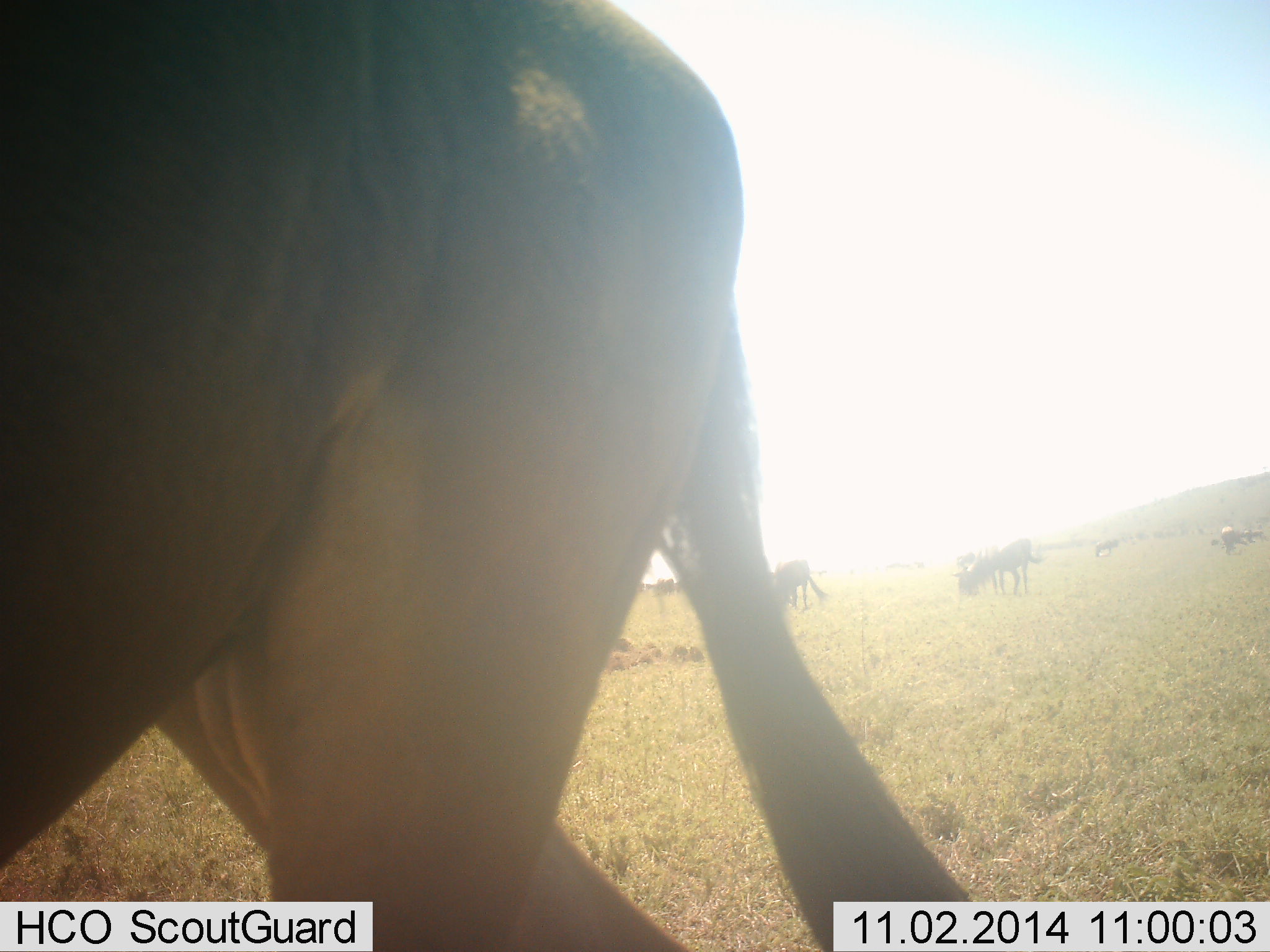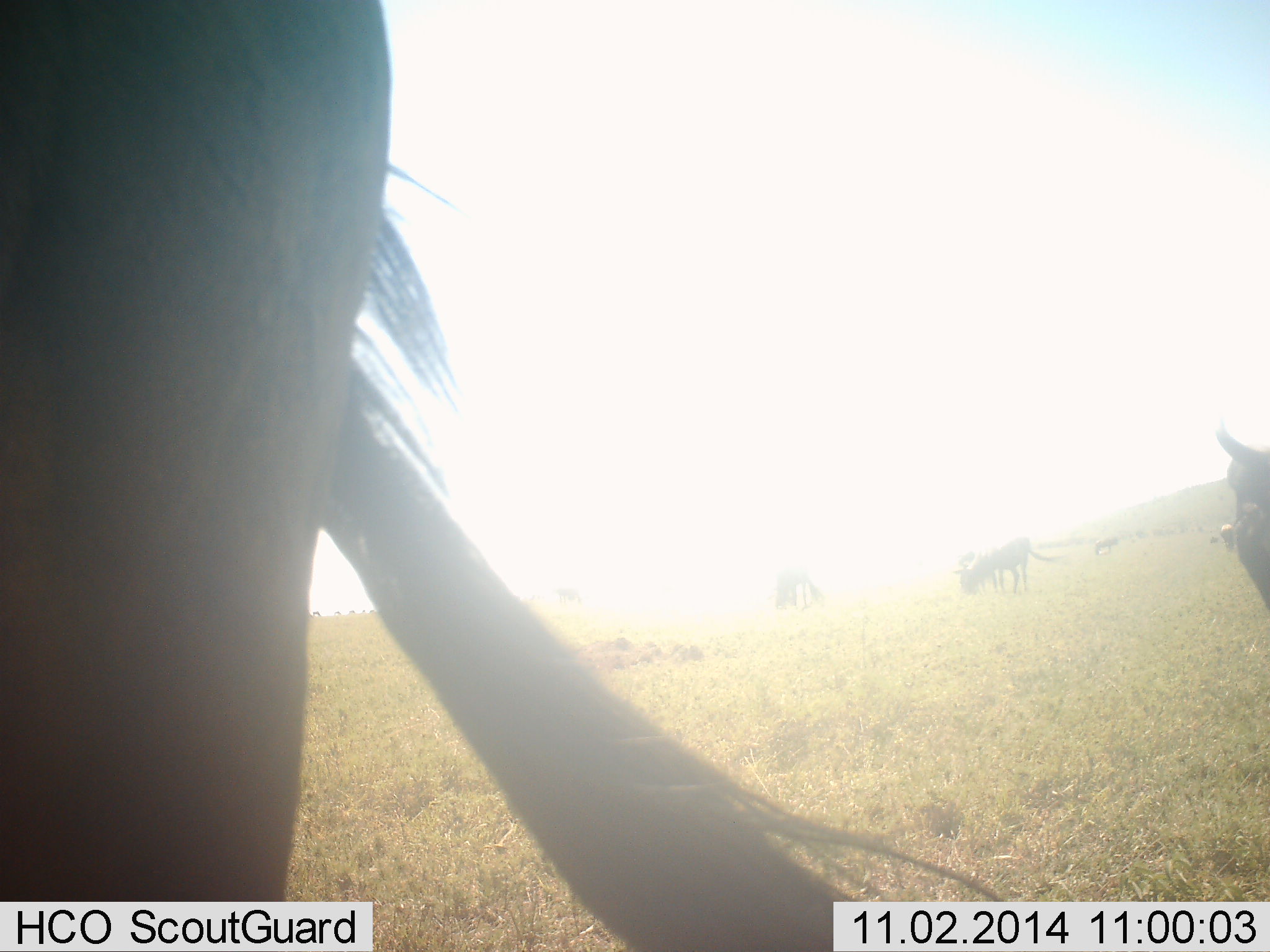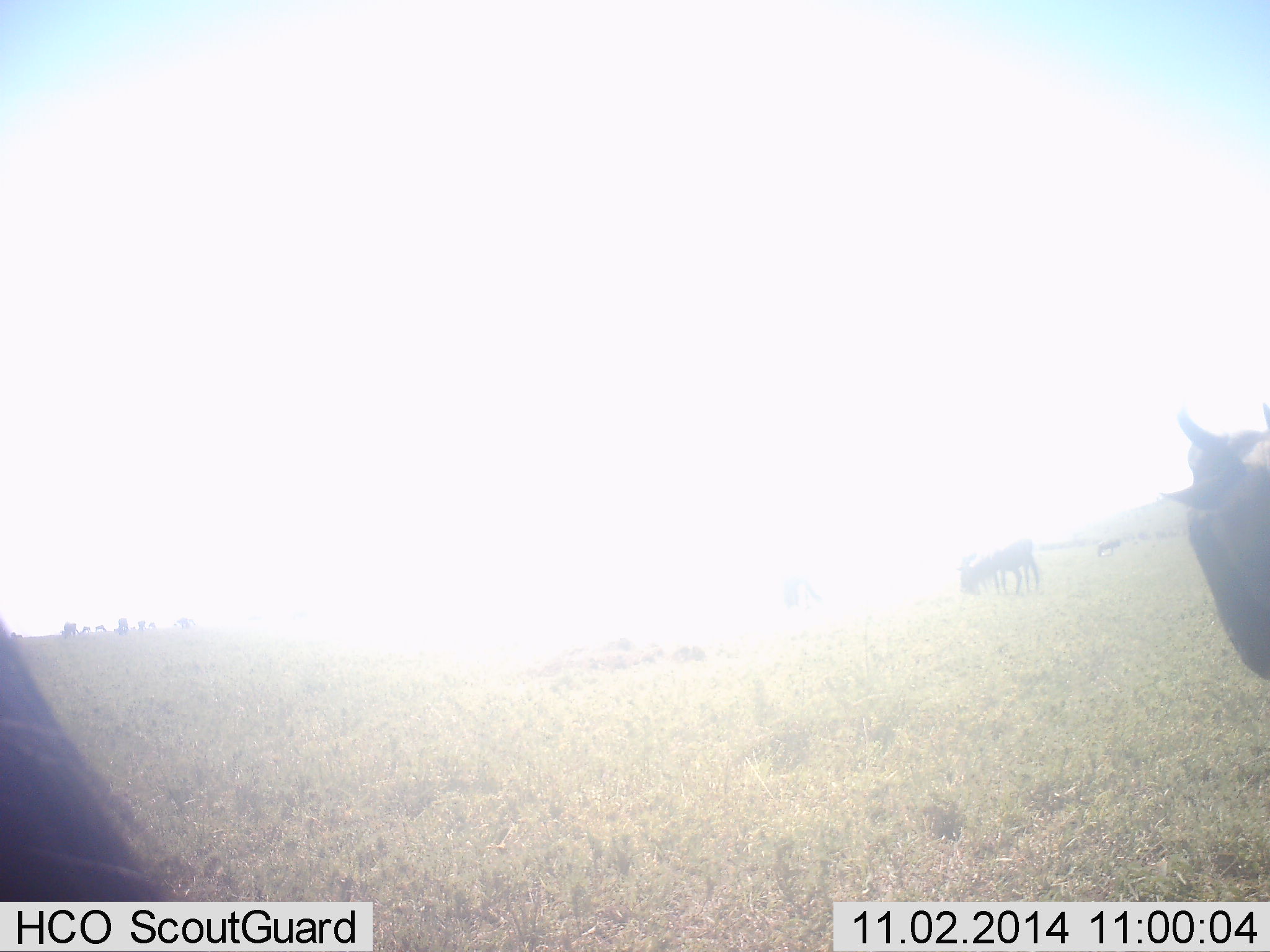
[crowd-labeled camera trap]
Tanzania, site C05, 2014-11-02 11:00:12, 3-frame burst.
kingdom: Animalia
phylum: Chordata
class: Mammalia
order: Artiodactyla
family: Bovidae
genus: Connochaetes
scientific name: Connochaetes taurinus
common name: blue wildebeest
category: wildebeest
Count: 7.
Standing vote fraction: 40%.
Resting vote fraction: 0%.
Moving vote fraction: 60%.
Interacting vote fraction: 0%.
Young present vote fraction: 0%.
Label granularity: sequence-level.